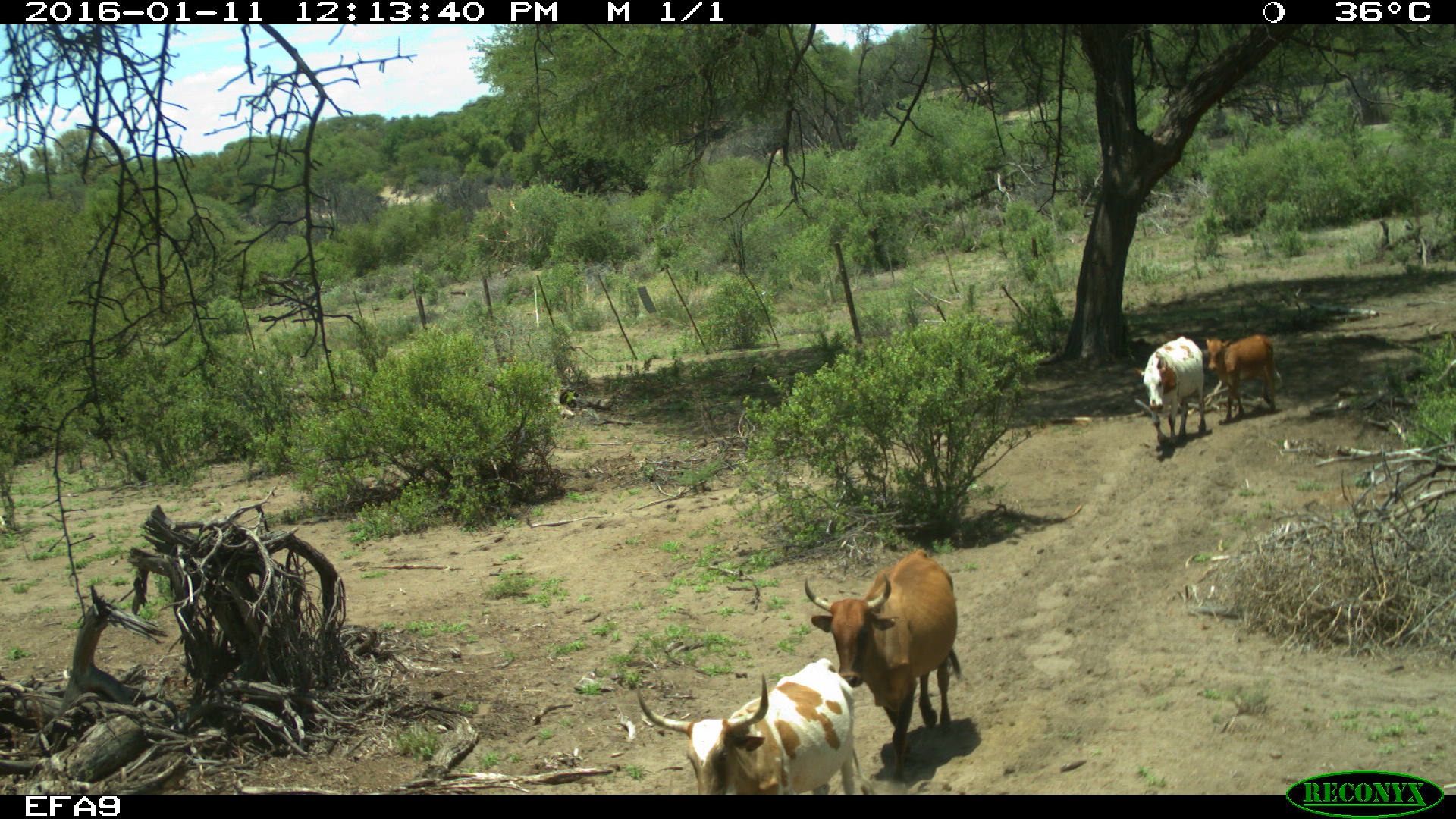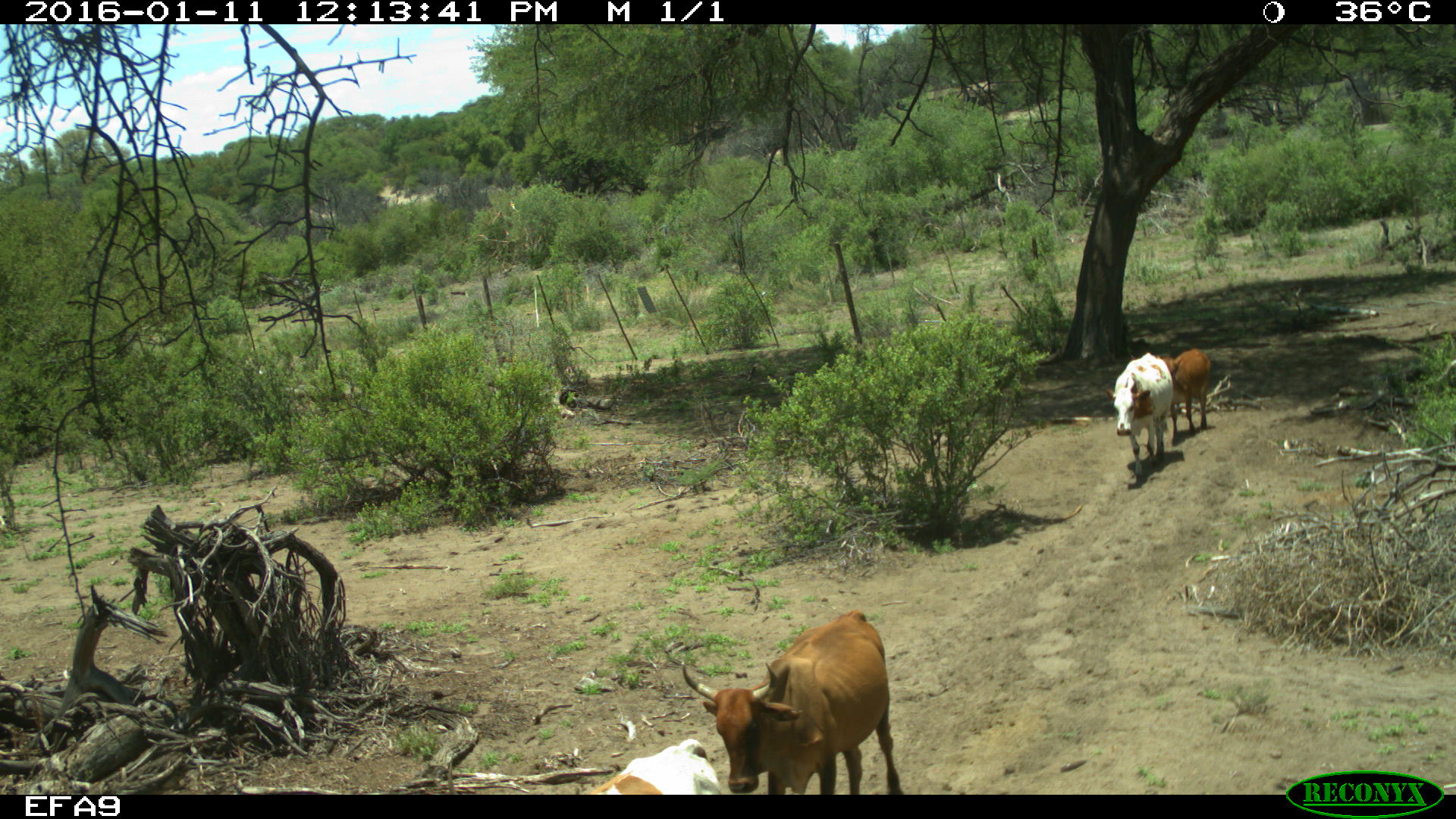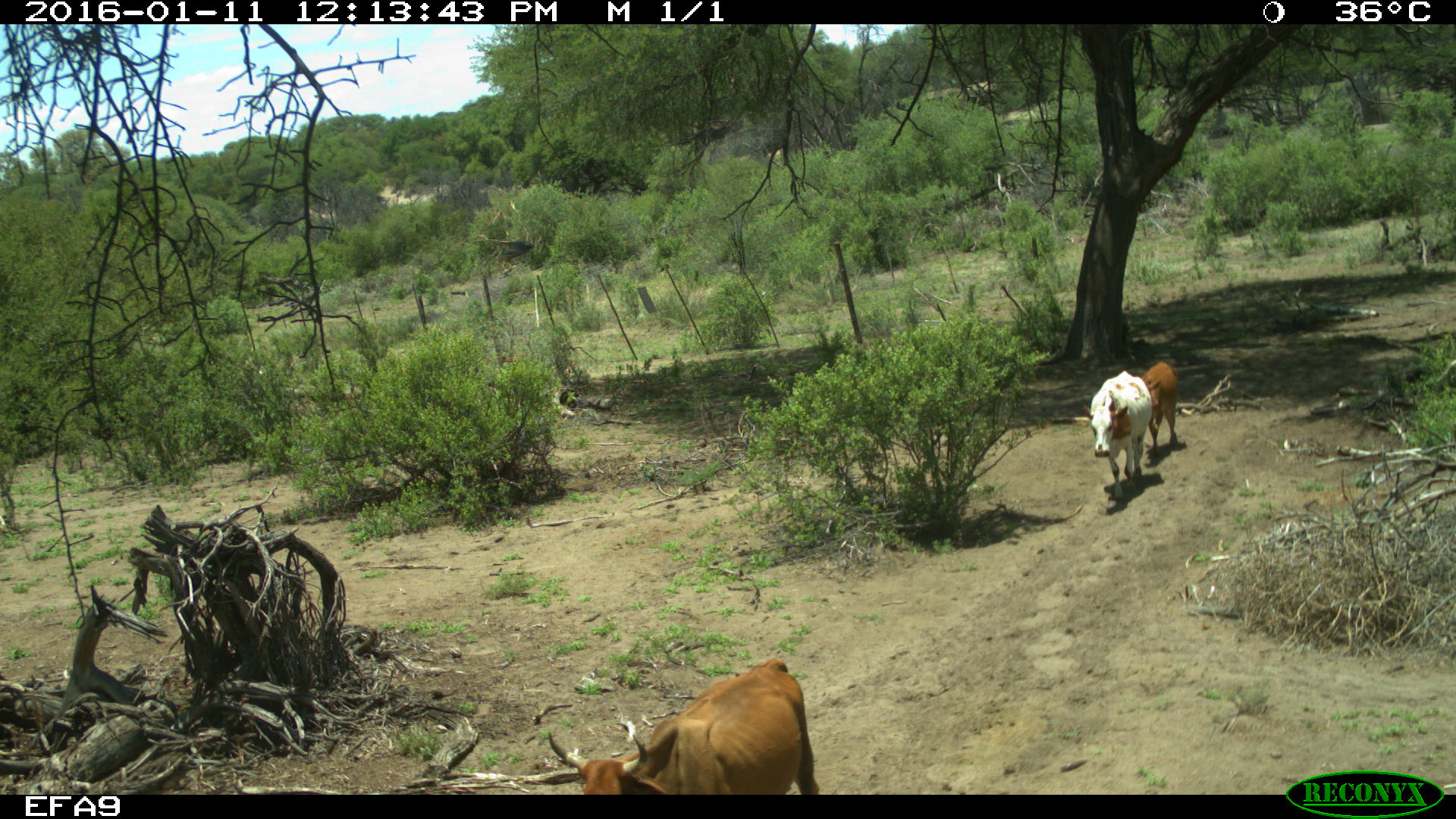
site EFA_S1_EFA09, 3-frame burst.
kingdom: Animalia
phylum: Chordata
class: Aves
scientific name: Aves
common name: bird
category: birdother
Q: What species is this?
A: Birdother (bird) (Aves).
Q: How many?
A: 1.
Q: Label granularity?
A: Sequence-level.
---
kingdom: Animalia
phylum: Chordata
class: Mammalia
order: Artiodactyla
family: Bovidae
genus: Bos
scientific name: Bos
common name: cattle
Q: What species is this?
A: Cattle (Bos).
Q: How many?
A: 4.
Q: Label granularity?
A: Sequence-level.